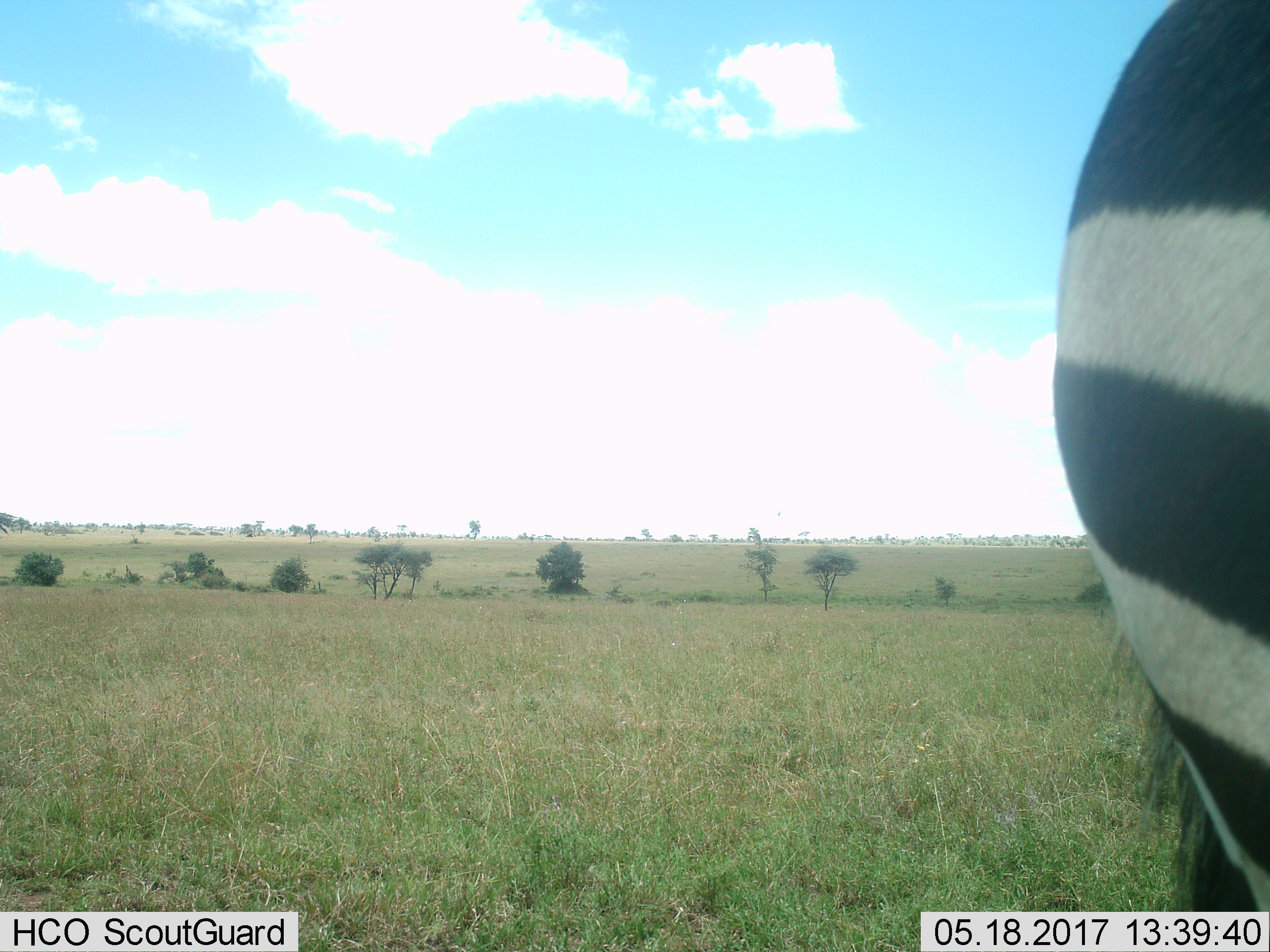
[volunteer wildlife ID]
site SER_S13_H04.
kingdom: Animalia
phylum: Chordata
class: Mammalia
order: Perissodactyla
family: Equidae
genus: Equus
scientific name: Equus quagga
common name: plains zebra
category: zebraplains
Zebraplains (plains zebra) (Equus quagga), count 1. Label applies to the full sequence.